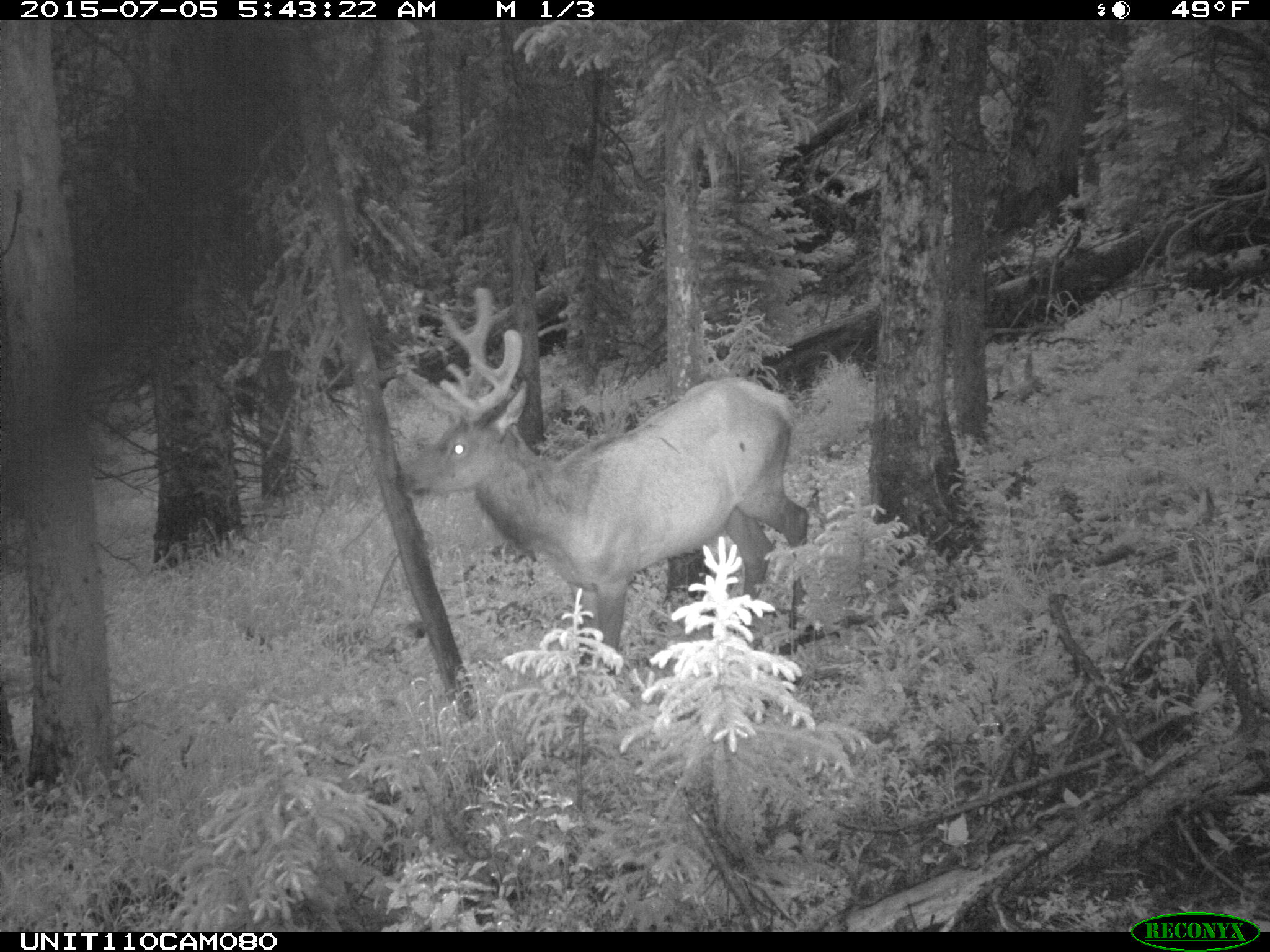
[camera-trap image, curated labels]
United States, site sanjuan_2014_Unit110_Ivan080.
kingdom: Animalia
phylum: Chordata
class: Mammalia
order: Artiodactyla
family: Cervidae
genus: Cervus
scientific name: Cervus elaphus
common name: red deer